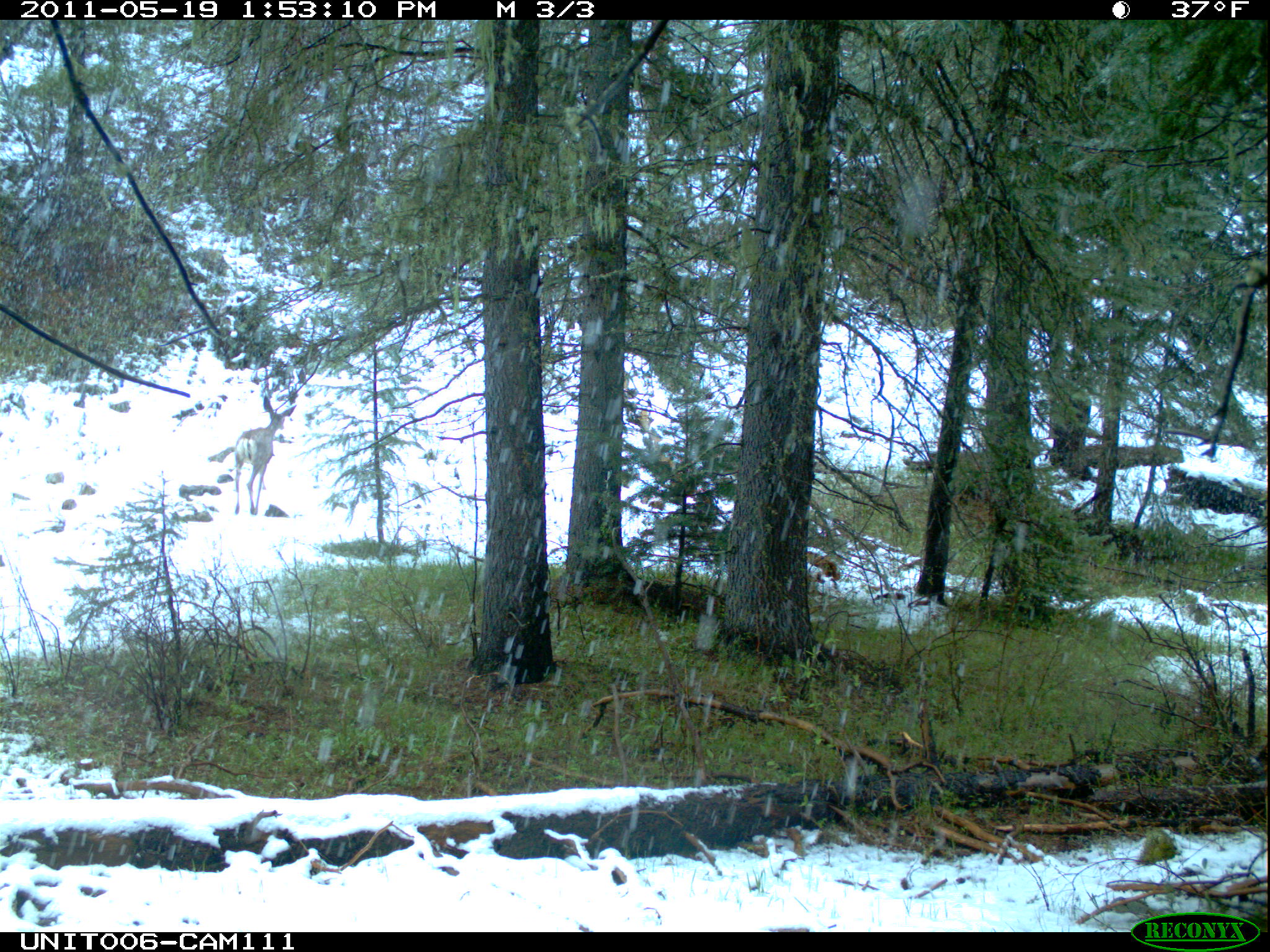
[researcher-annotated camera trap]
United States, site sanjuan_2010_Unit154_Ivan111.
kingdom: Animalia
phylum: Chordata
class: Mammalia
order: Artiodactyla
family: Cervidae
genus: Odocoileus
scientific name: Odocoileus hemionus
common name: mule deer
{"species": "Odocoileus hemionus (mule deer)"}